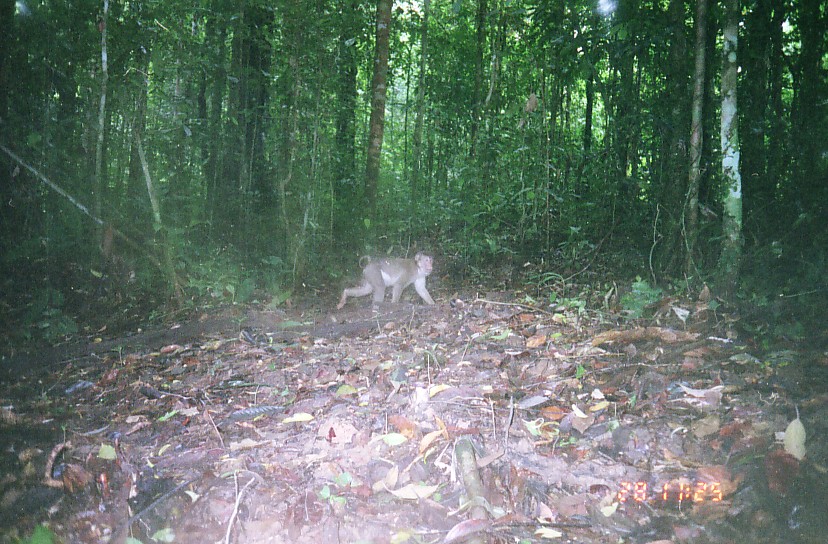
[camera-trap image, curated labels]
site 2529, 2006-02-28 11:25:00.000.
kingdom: Animalia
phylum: Chordata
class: Mammalia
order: Primates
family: Cercopithecidae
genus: Macaca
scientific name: Macaca nemestrina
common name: southern pig-tailed macaque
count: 1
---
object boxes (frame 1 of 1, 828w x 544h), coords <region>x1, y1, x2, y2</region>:
macaca nemestrina: <region>336, 251, 436, 309</region>